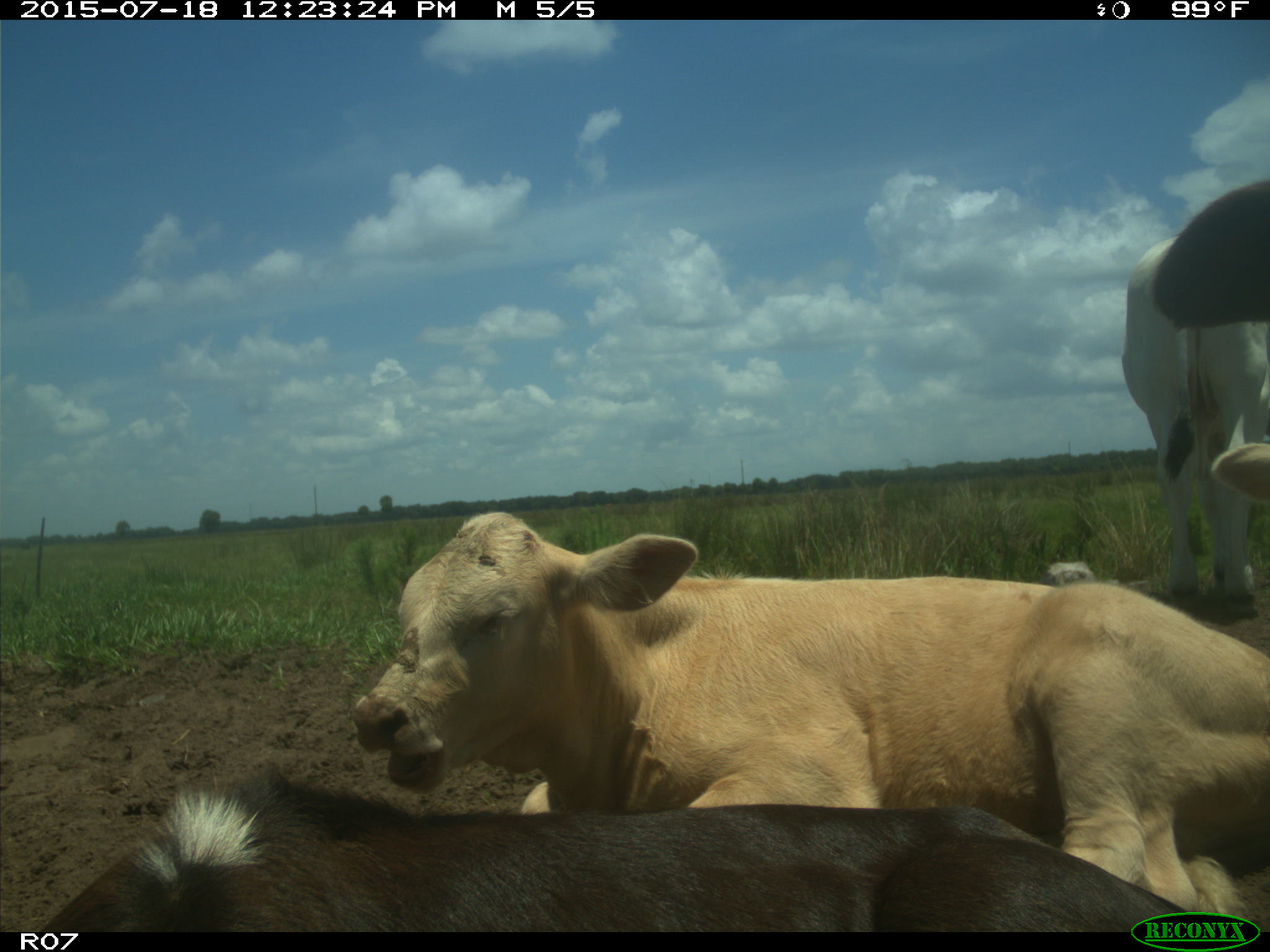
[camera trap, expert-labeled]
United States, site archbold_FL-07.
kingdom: Animalia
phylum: Chordata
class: Mammalia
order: Artiodactyla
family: Bovidae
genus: Bos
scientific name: Bos taurus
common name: domestic cow